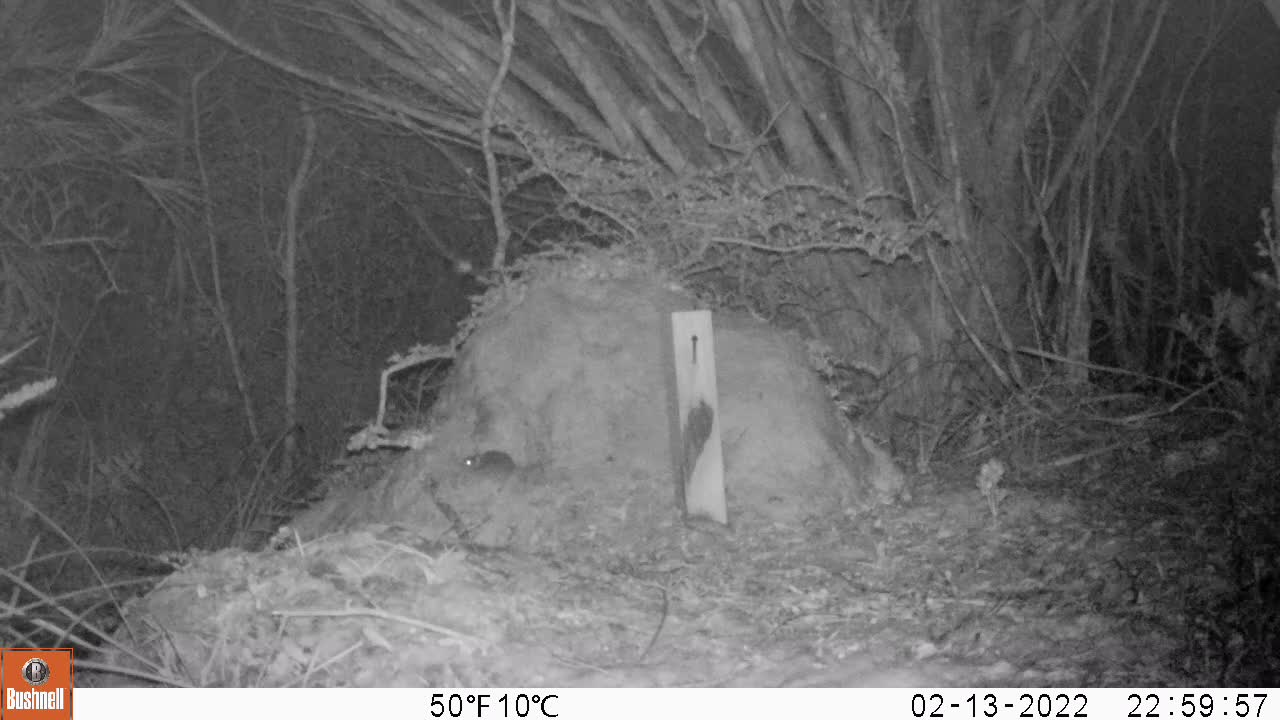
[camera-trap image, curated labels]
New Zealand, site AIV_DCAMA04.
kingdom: Animalia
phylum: Chordata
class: Mammalia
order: Rodentia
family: Muridae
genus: Mus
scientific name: Mus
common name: mouse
Mouse (Mus).